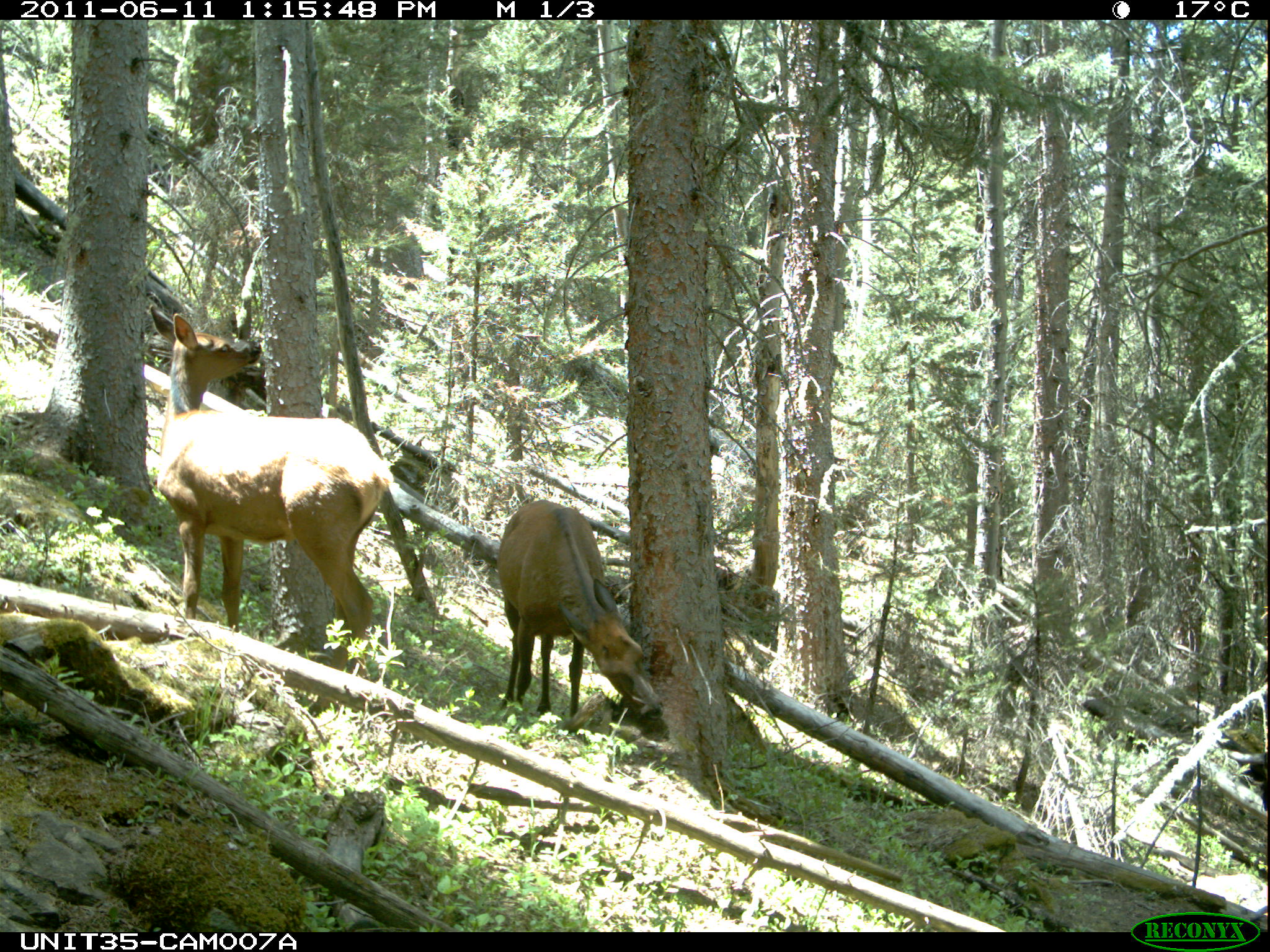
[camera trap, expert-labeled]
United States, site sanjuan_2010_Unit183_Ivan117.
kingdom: Animalia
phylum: Chordata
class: Mammalia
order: Artiodactyla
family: Cervidae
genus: Cervus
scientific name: Cervus elaphus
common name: red deer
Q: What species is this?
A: Cervus elaphus (red deer).